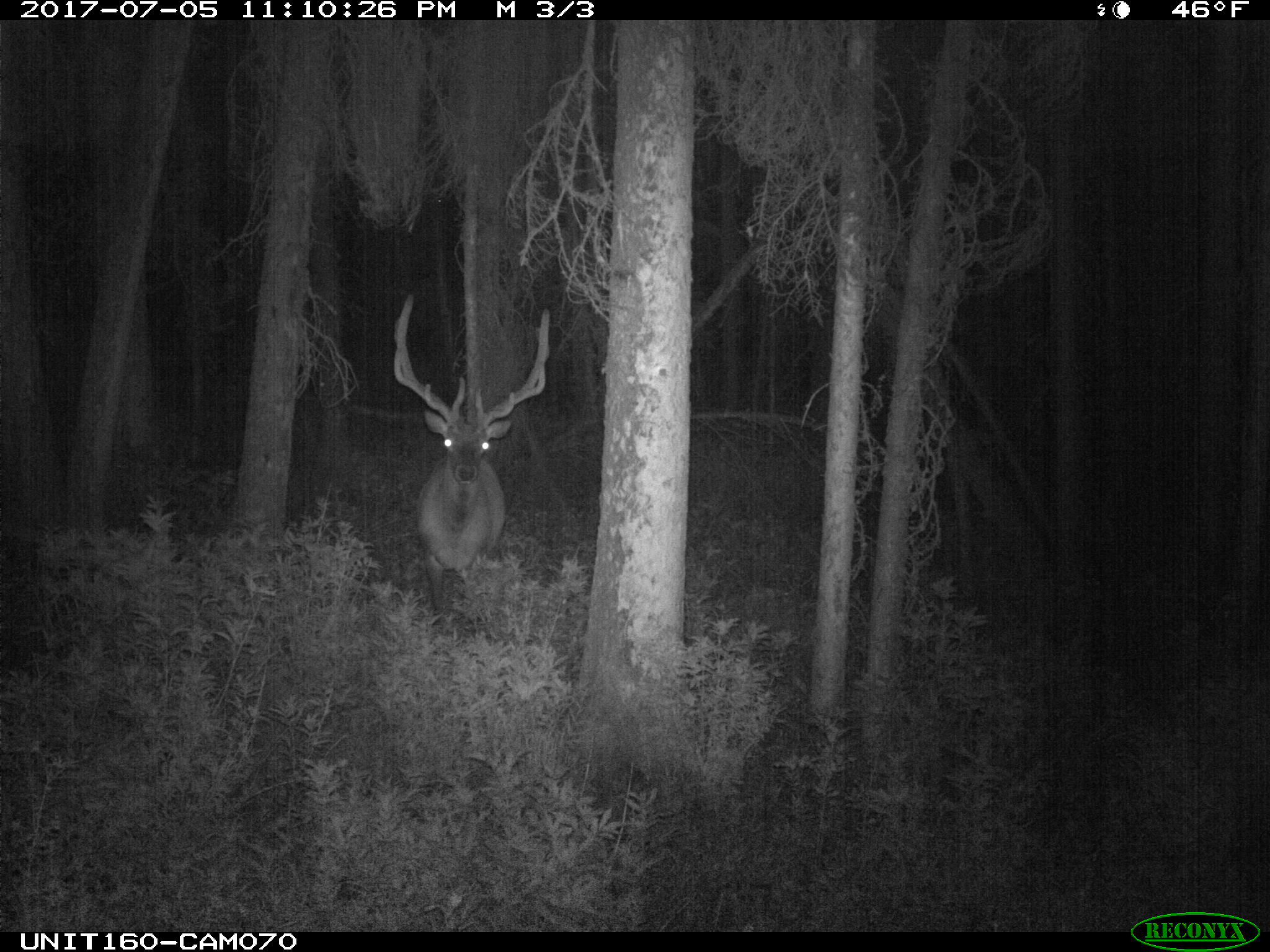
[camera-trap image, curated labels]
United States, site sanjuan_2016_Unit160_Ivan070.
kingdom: Animalia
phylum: Chordata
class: Mammalia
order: Artiodactyla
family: Cervidae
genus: Cervus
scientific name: Cervus elaphus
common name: red deer